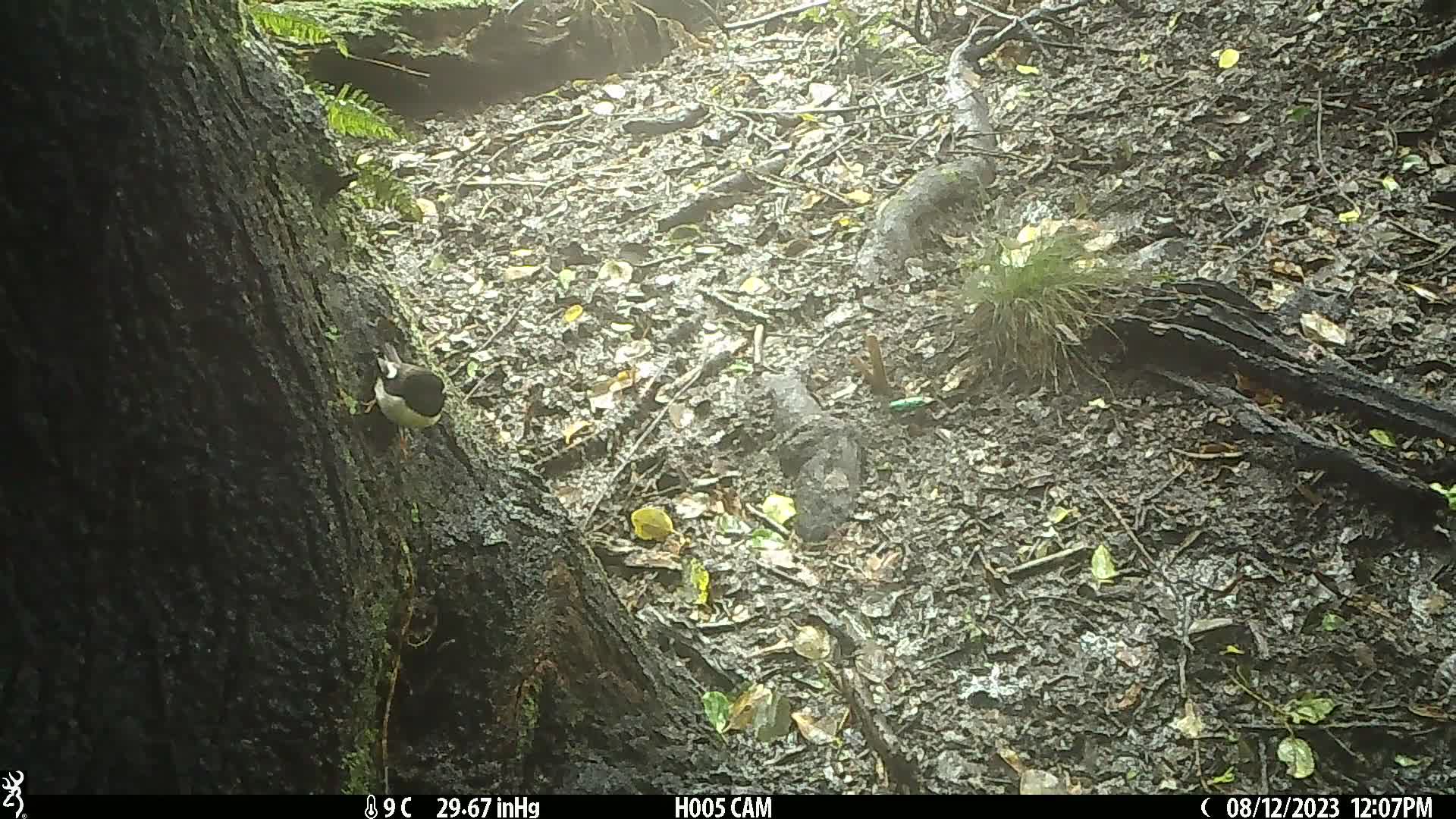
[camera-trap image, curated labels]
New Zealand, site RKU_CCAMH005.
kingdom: Animalia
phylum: Chordata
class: Aves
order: Passeriformes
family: Petroicidae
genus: Petroica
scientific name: Petroica macrocephala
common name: tomtit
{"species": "tomtit (Petroica macrocephala)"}